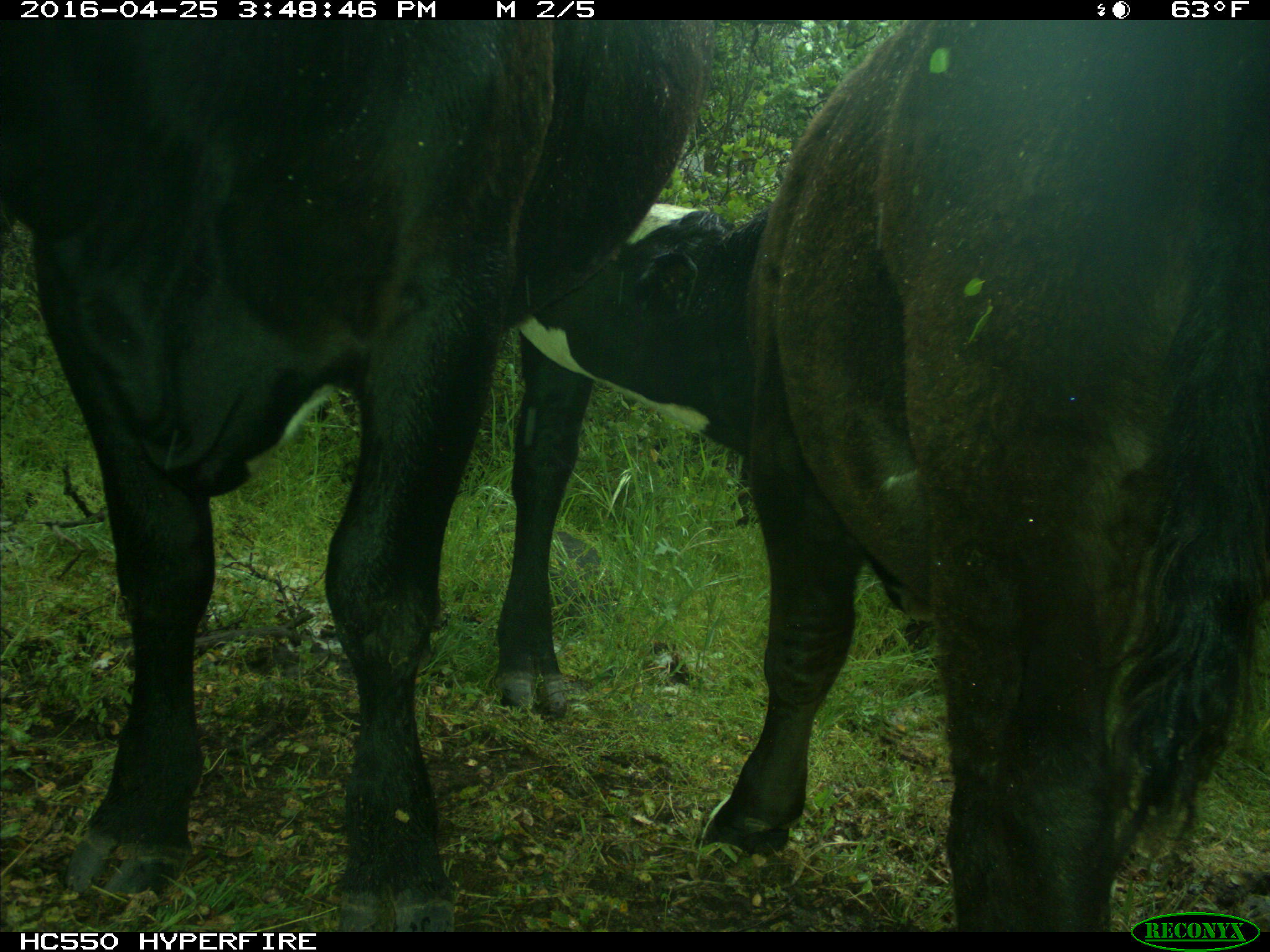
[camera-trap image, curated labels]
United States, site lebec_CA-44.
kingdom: Animalia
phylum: Chordata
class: Mammalia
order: Artiodactyla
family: Bovidae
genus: Bos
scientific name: Bos taurus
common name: domestic cow